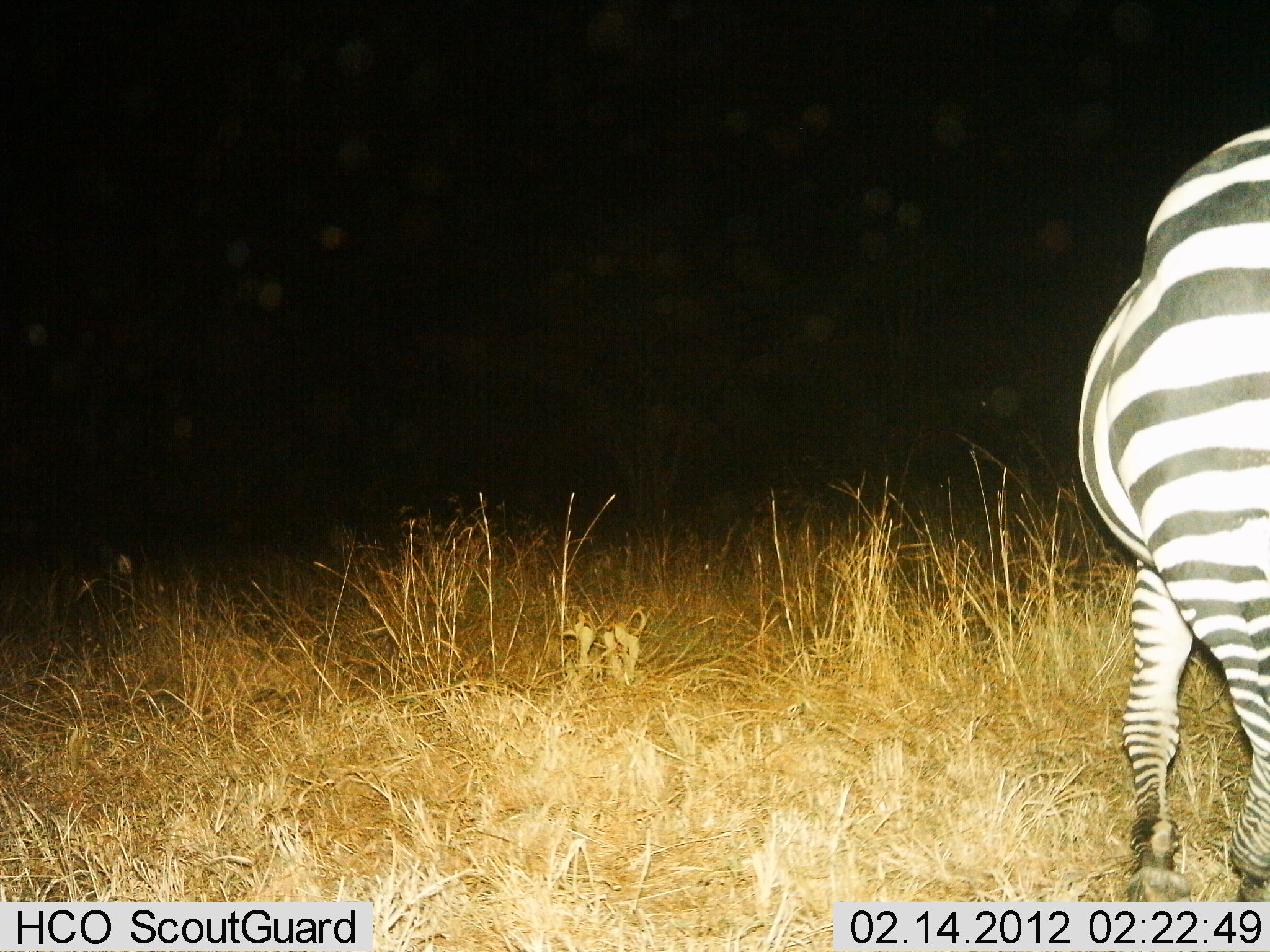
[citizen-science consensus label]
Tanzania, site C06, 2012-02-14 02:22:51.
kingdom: Animalia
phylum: Chordata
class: Mammalia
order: Perissodactyla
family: Equidae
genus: Equus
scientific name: Equus quagga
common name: plains zebra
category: zebra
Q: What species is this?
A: Zebra (plains zebra) (Equus quagga).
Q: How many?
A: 1.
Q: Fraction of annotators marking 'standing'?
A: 62%.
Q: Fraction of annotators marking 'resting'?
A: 0%.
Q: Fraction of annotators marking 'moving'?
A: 31%.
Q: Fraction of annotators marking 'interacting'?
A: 0%.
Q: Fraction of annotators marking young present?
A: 0%.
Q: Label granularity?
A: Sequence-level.